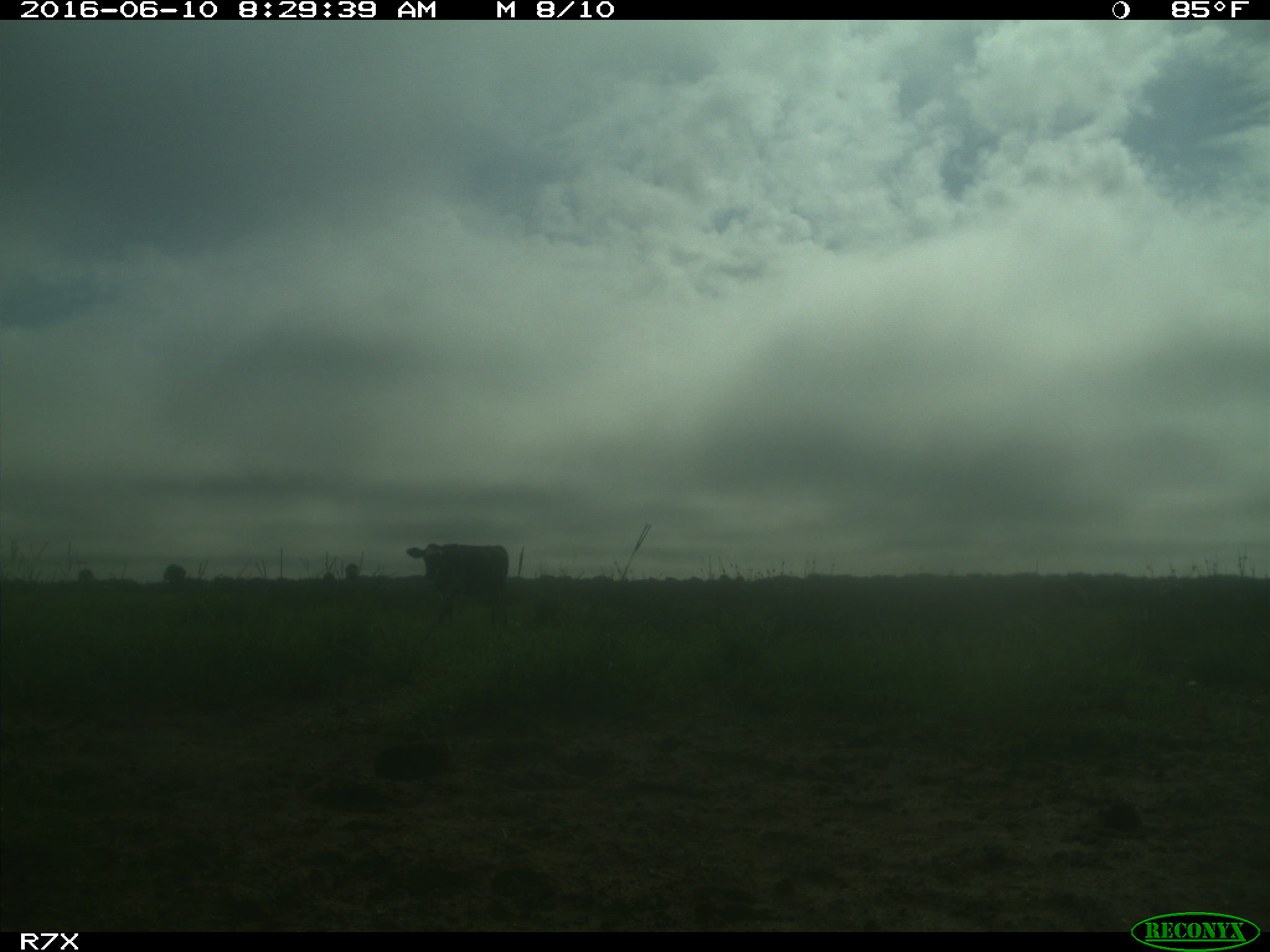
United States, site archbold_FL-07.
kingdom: Animalia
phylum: Chordata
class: Mammalia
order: Artiodactyla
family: Bovidae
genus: Bos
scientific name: Bos taurus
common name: domestic cow